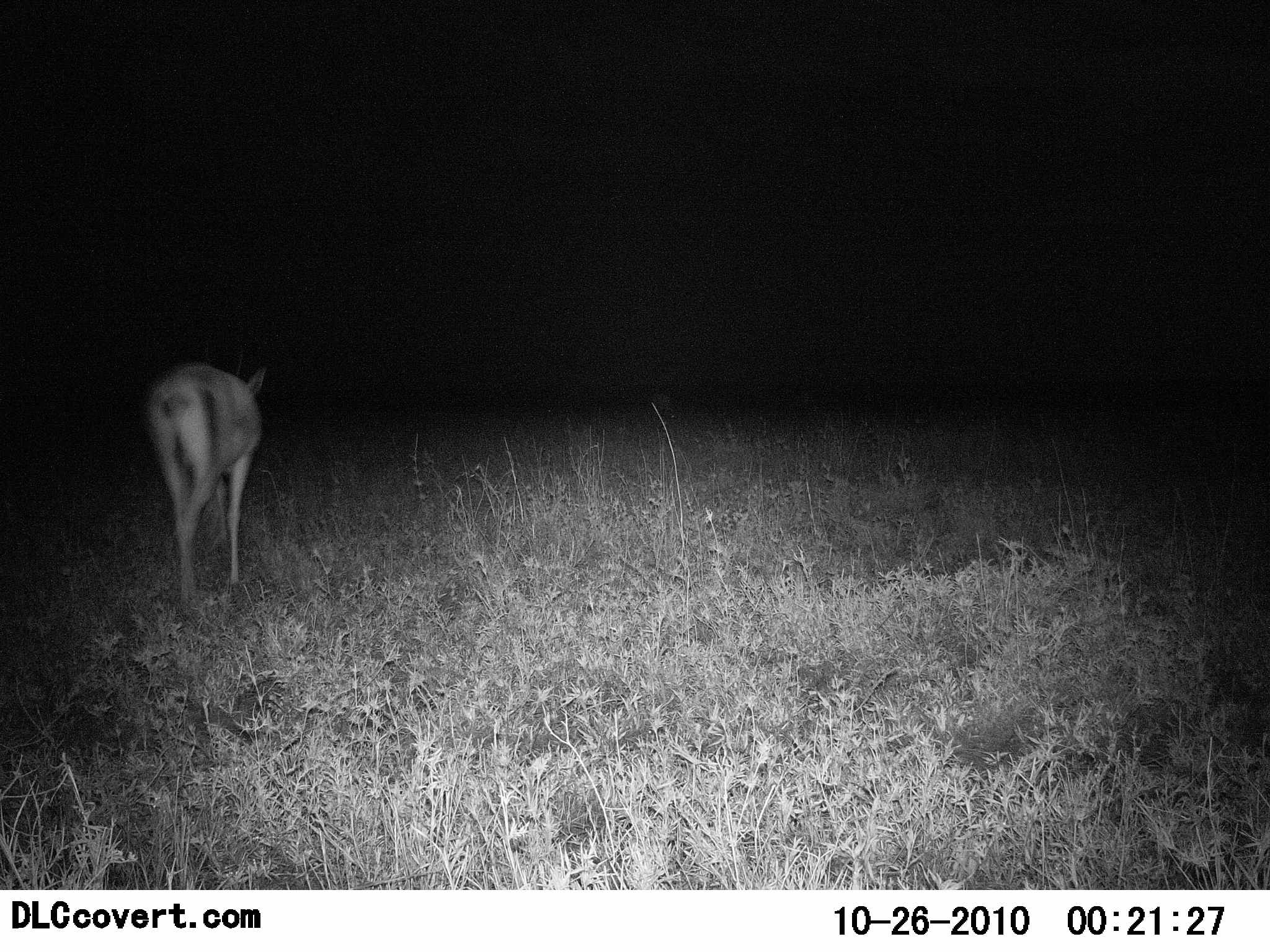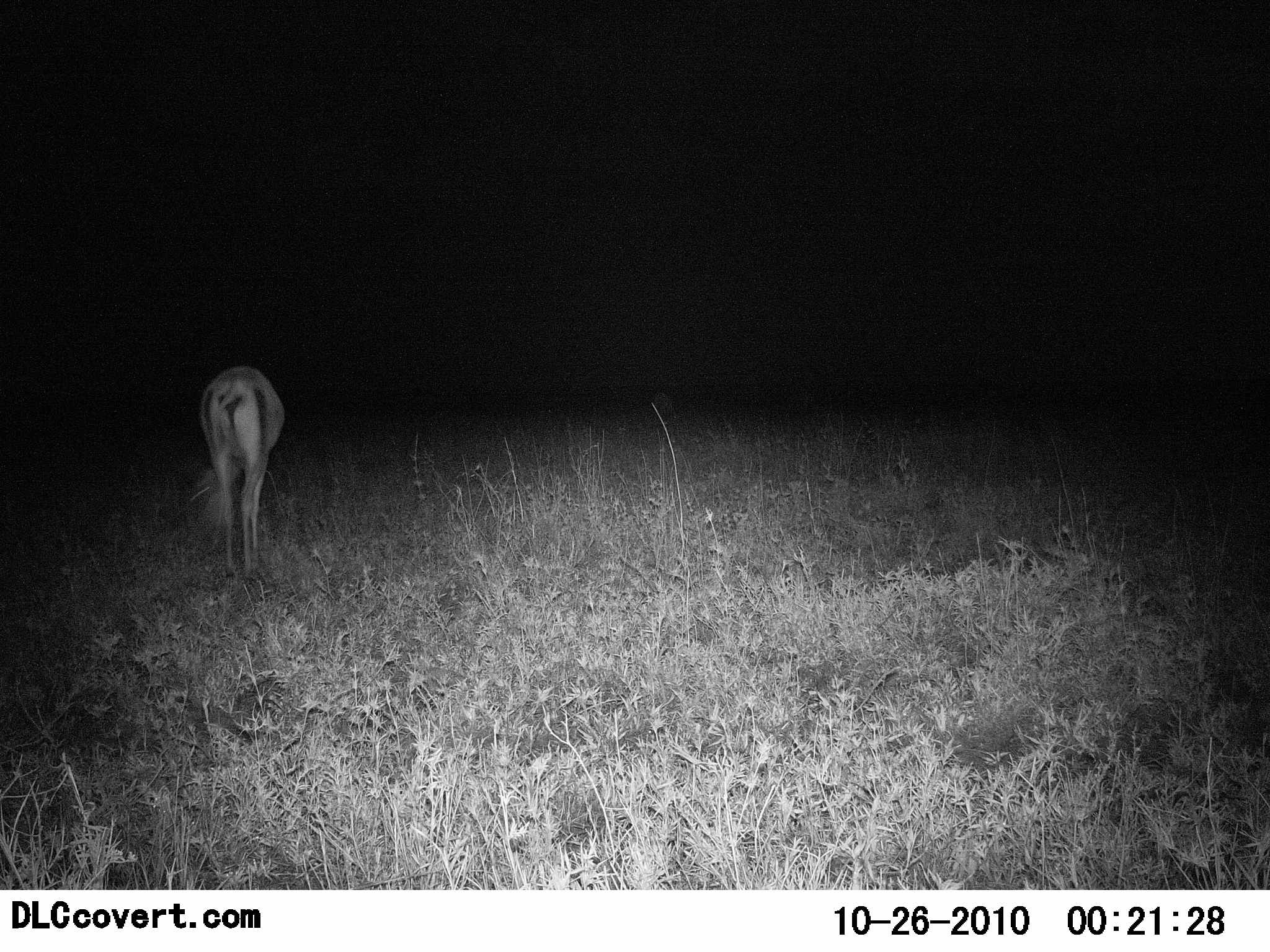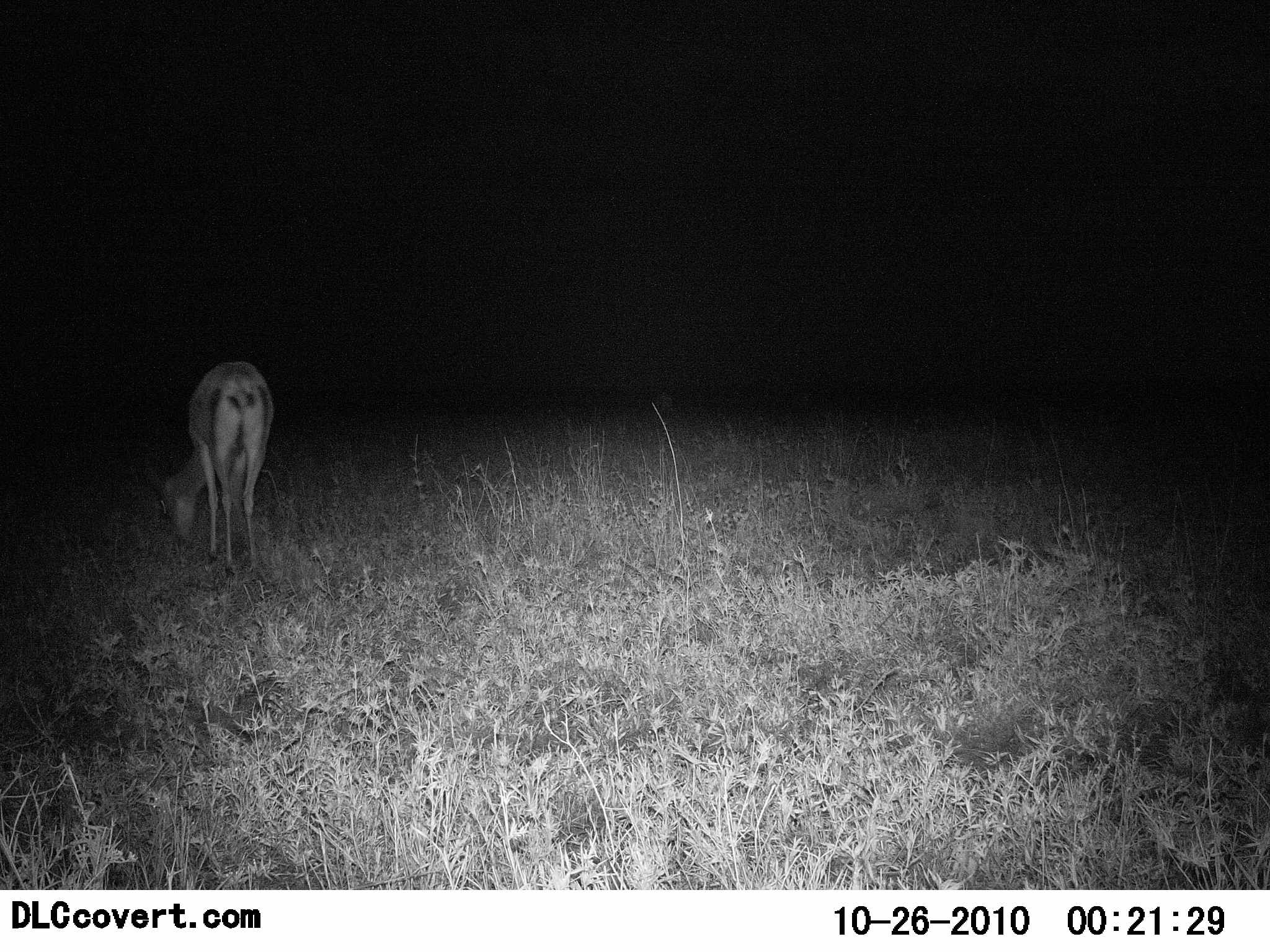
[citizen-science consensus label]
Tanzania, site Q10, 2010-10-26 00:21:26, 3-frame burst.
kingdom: Animalia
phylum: Chordata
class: Mammalia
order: Artiodactyla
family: Bovidae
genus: Nanger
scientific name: Nanger granti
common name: grant's gazelle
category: gazellegrants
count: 1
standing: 27%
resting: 0%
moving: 7%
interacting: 0%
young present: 0%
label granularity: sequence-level